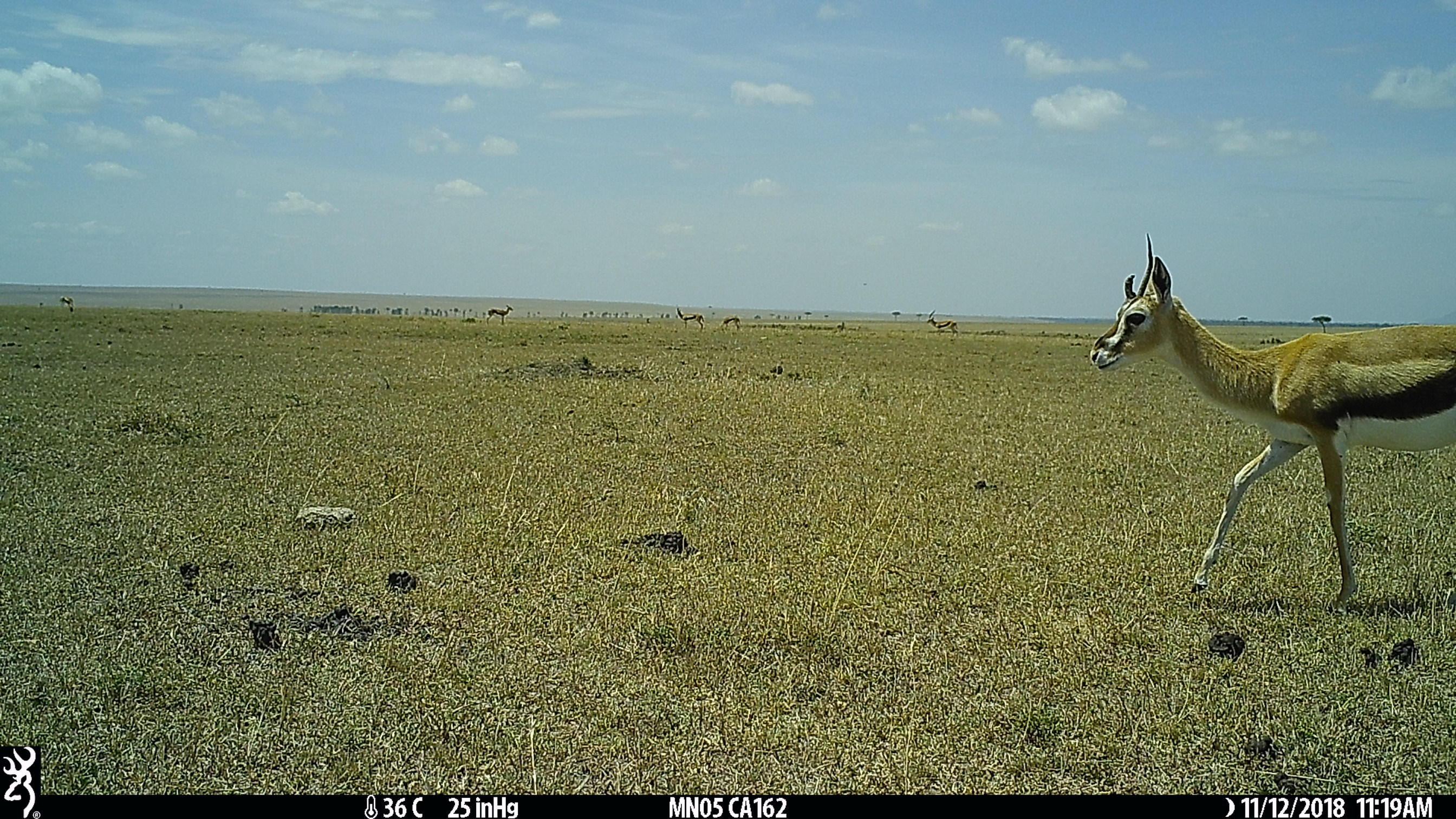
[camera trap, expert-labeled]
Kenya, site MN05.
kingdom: Animalia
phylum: Chordata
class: Mammalia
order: Artiodactyla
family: Bovidae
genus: Eudorcas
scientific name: Eudorcas thomsonii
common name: thomon's gazelle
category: gazelle thomsons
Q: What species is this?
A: Gazelle thomsons (thomon's gazelle) (Eudorcas thomsonii).